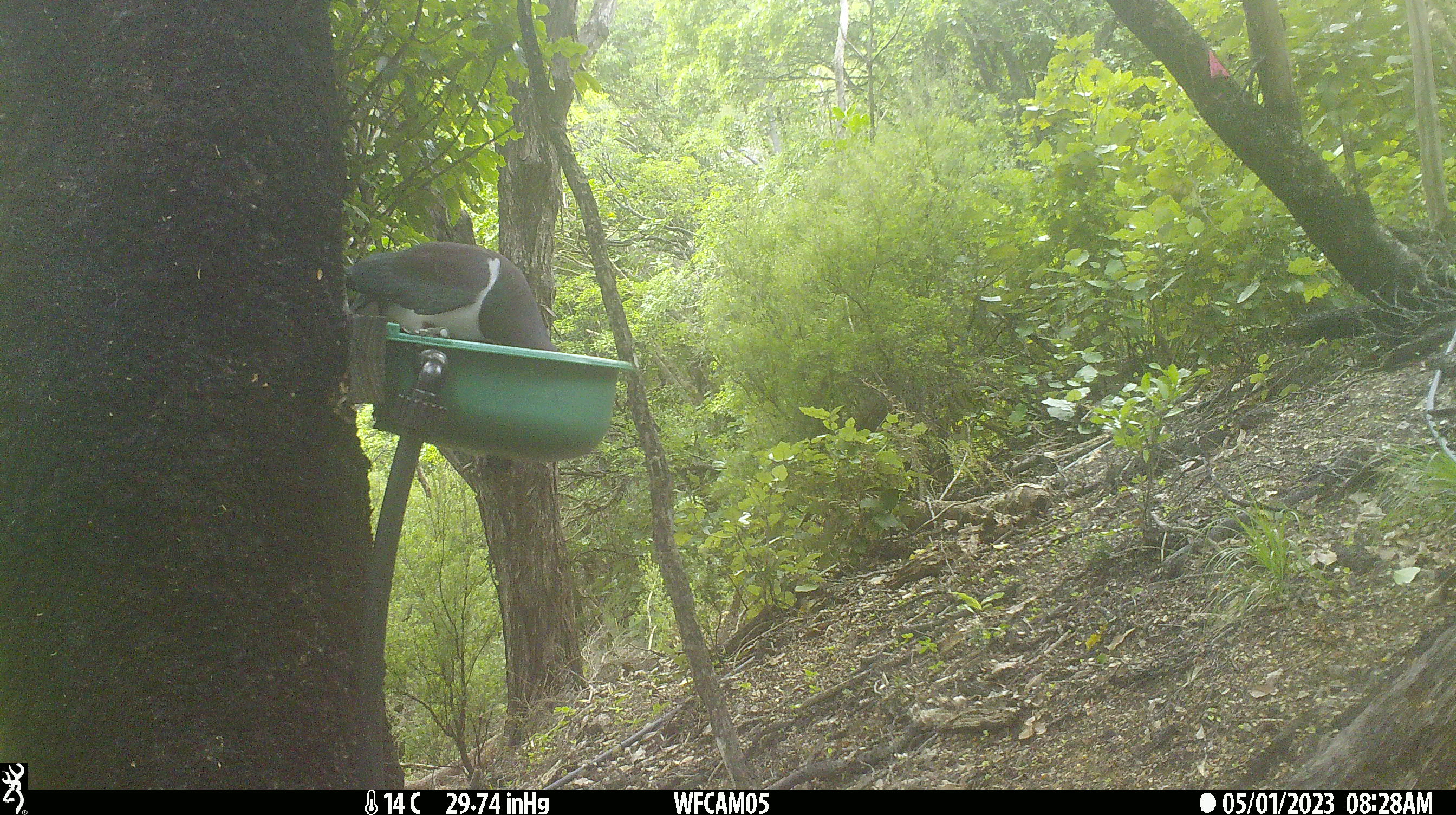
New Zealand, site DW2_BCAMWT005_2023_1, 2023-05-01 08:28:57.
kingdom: Animalia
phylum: Chordata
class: Aves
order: Columbiformes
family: Columbidae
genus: Hemiphaga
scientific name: Hemiphaga novaeseelandiae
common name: new zealand pigeon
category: kereru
Kereru (new zealand pigeon) (Hemiphaga novaeseelandiae).